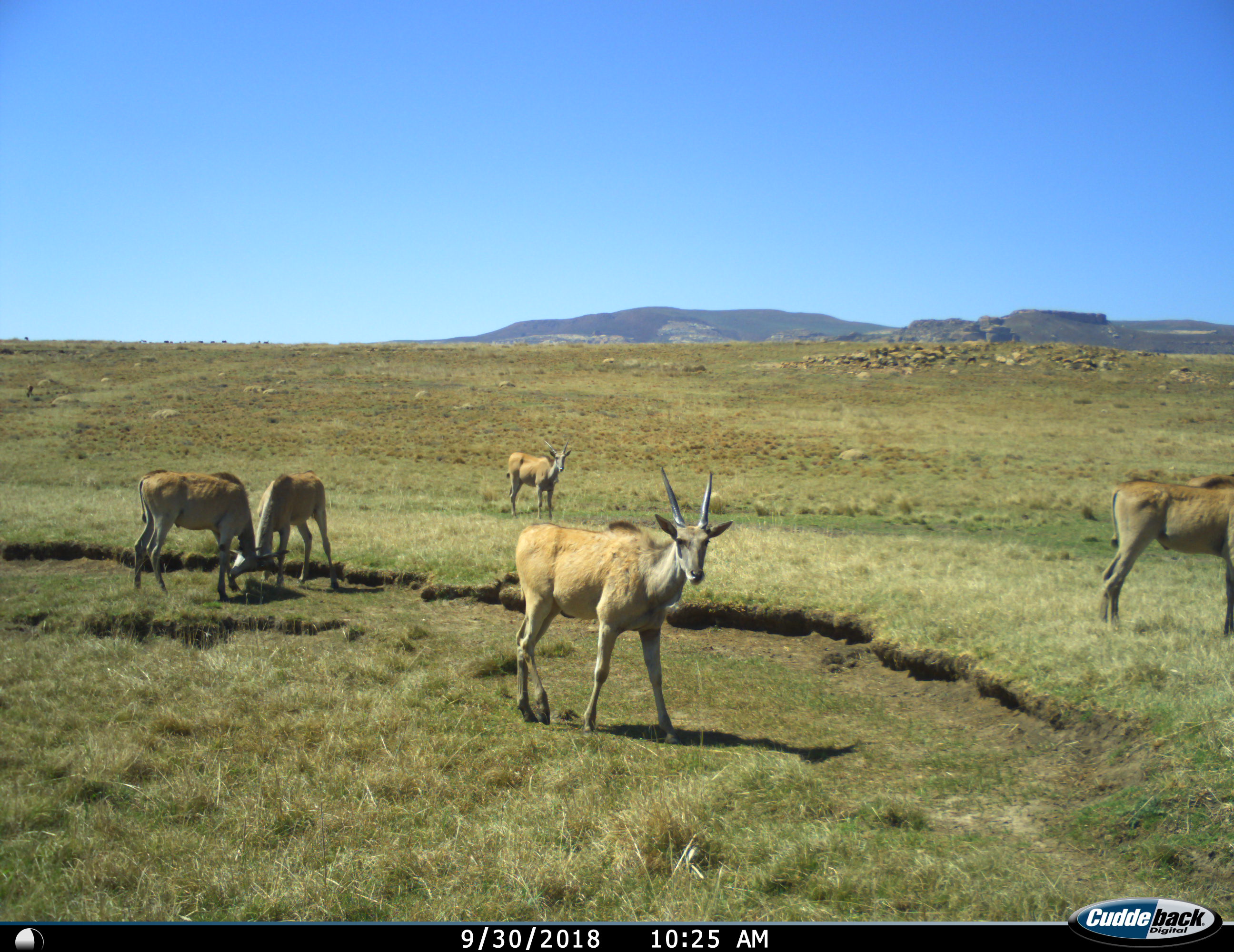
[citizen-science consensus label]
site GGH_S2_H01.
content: unidentified animal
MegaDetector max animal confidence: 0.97